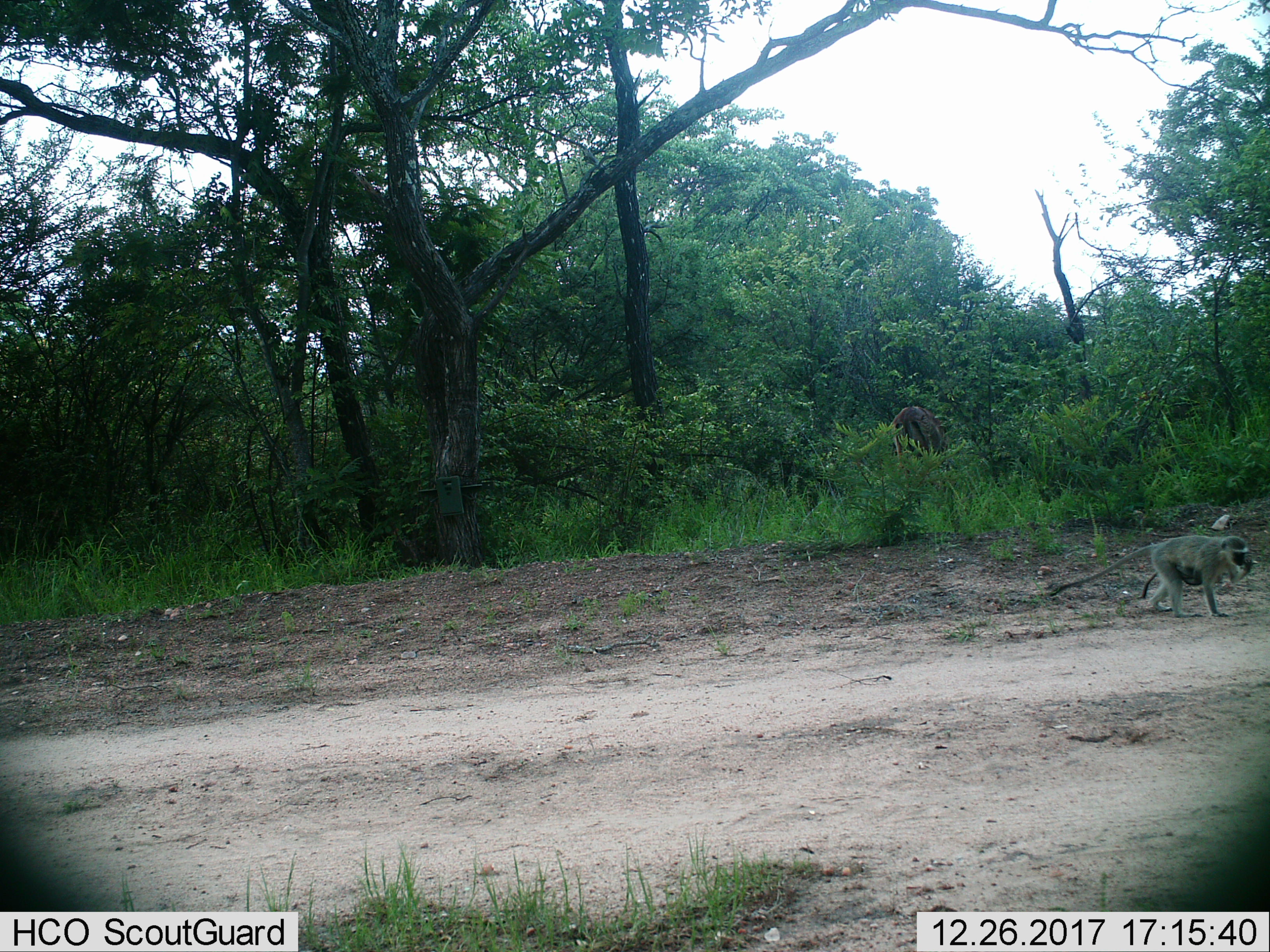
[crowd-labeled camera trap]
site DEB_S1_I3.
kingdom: Animalia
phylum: Chordata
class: Mammalia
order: Primates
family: Cercopithecidae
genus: Chlorocebus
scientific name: Chlorocebus pygerythrus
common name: vervet monkey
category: monkeyvervet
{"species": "monkeyvervet (vervet monkey) (Chlorocebus pygerythrus)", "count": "2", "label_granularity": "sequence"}